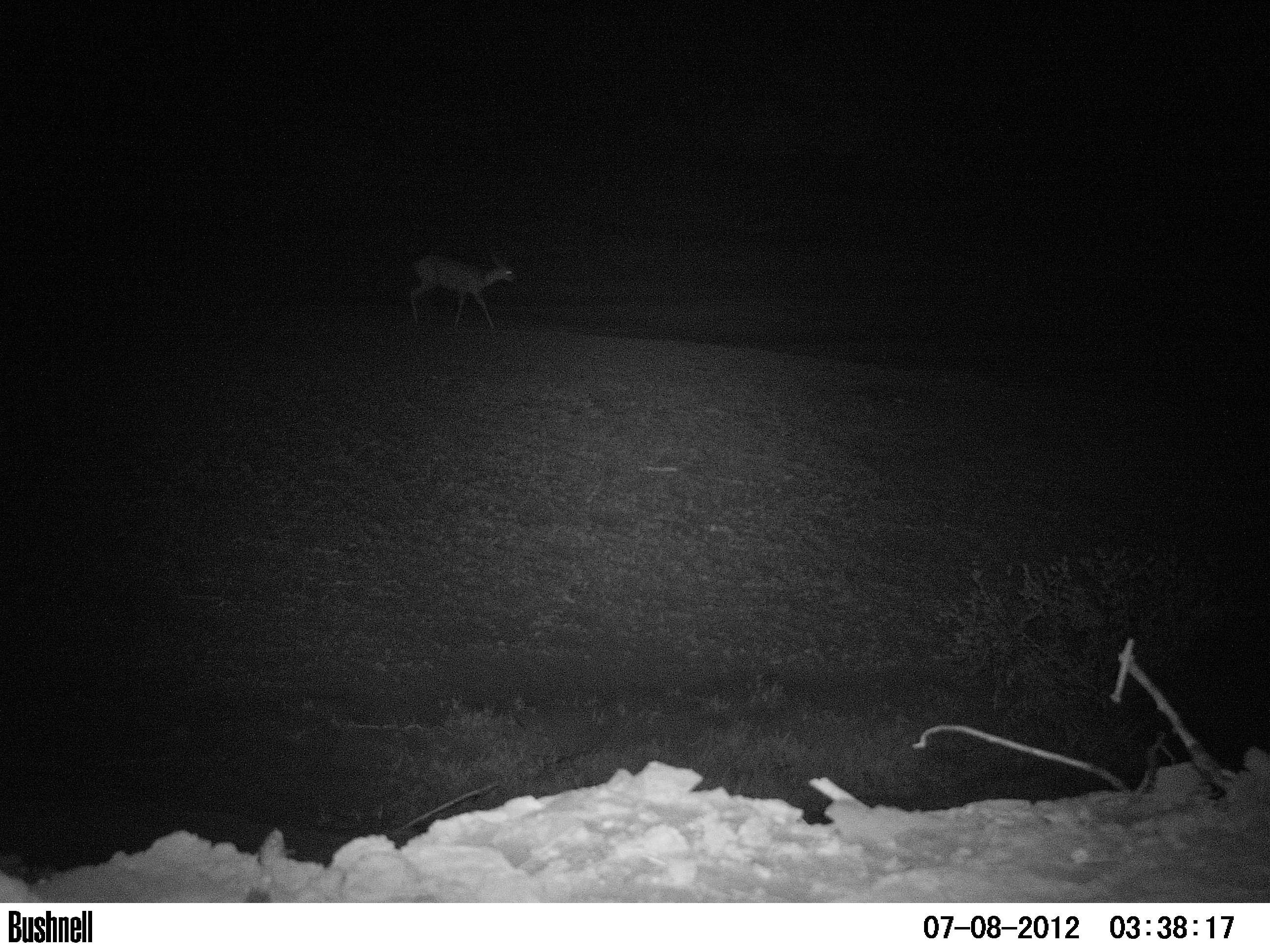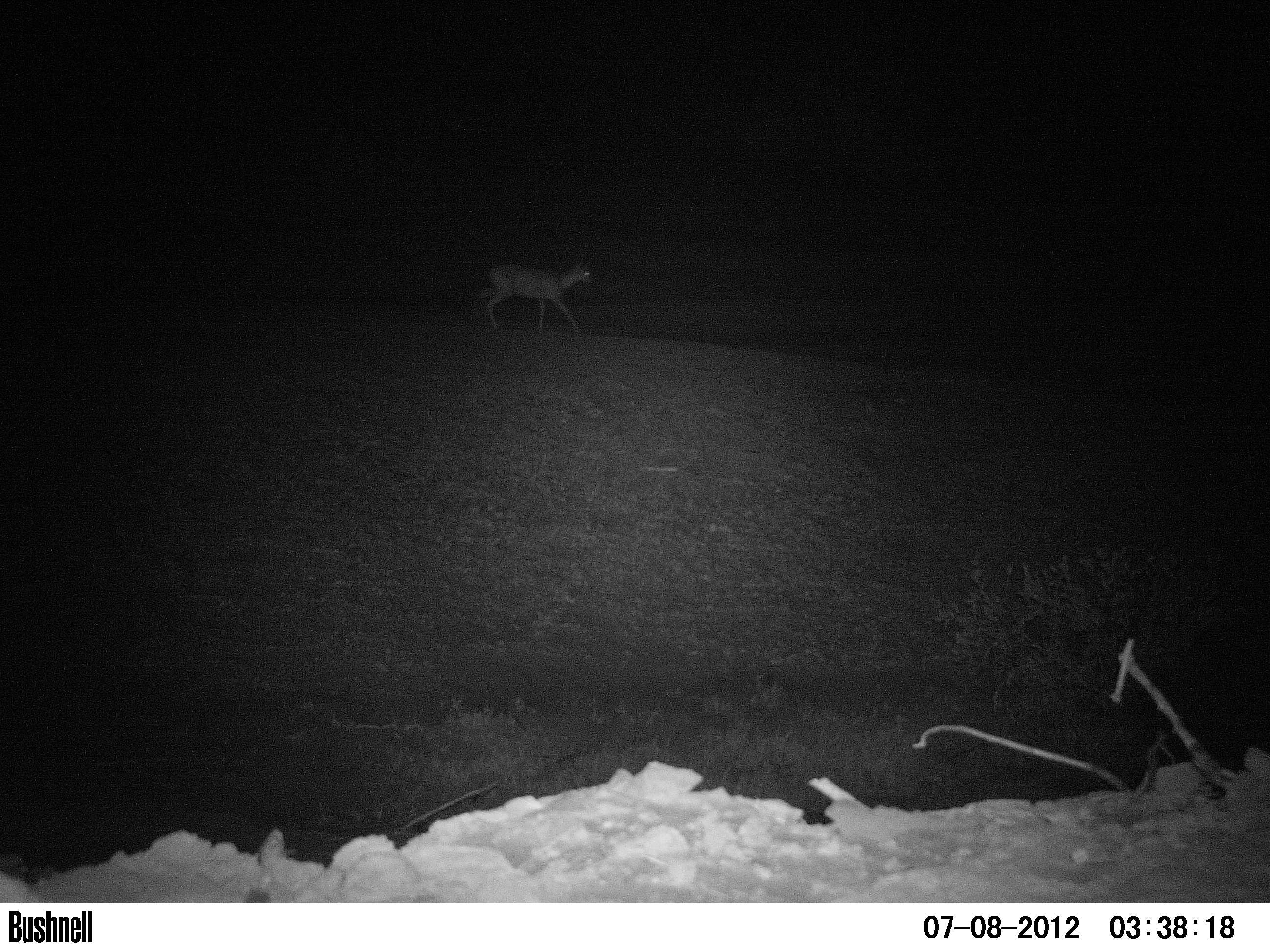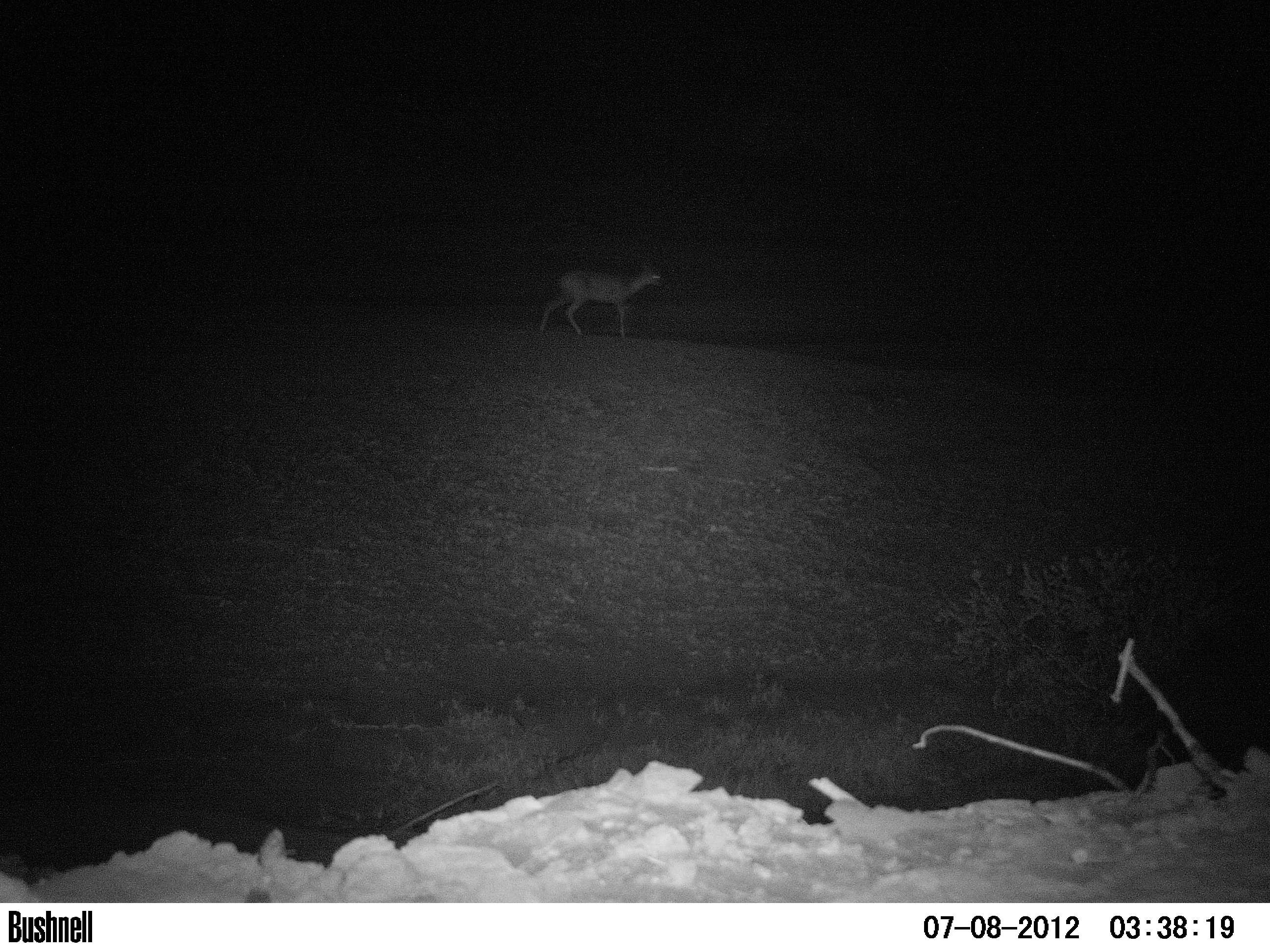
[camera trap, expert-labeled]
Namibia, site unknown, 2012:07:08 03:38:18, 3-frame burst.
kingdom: Animalia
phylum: Chordata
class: Mammalia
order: Artiodactyla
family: Bovidae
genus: Raphicerus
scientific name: Raphicerus campestris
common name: steenbok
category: raphiceros campestris